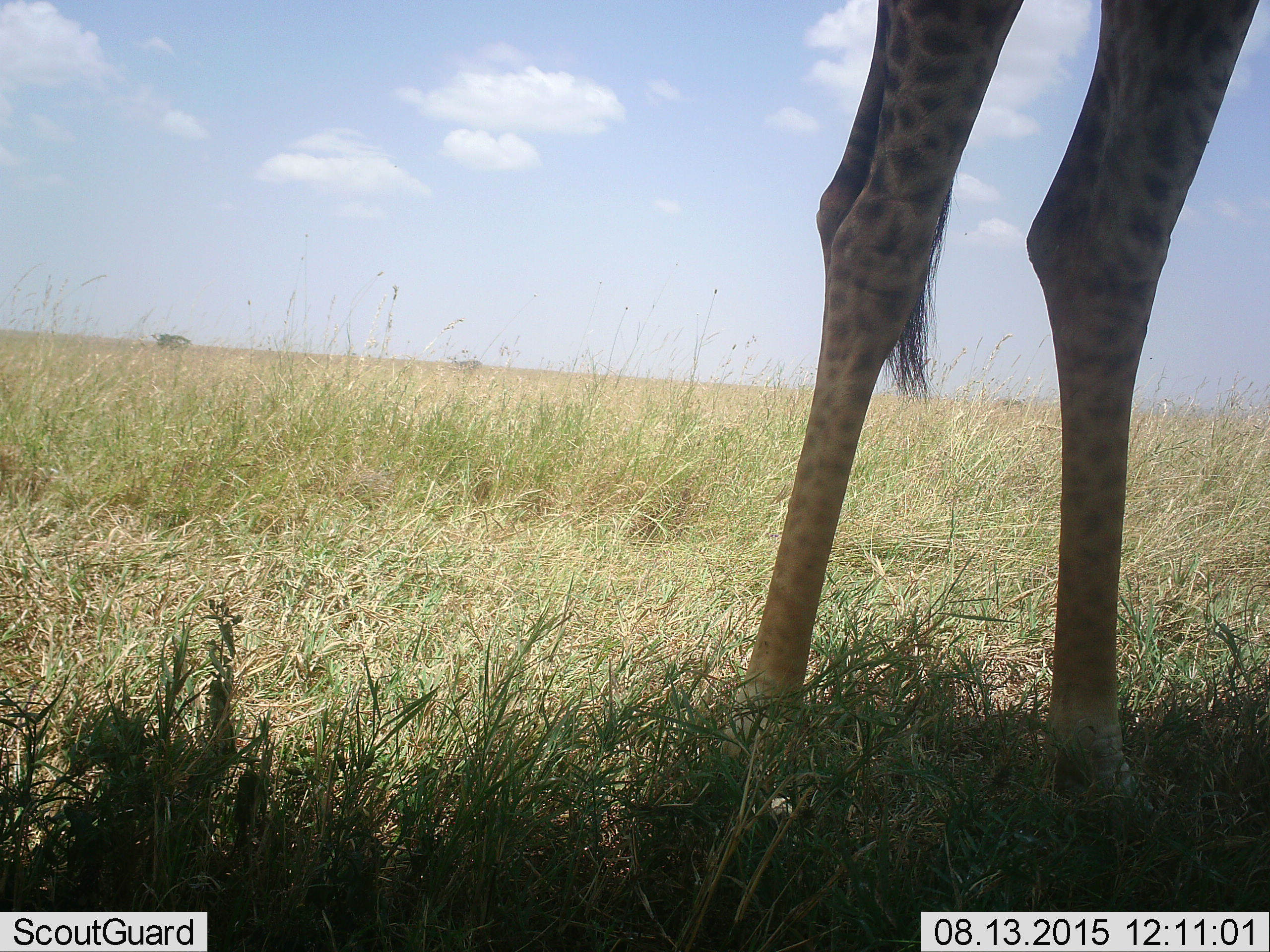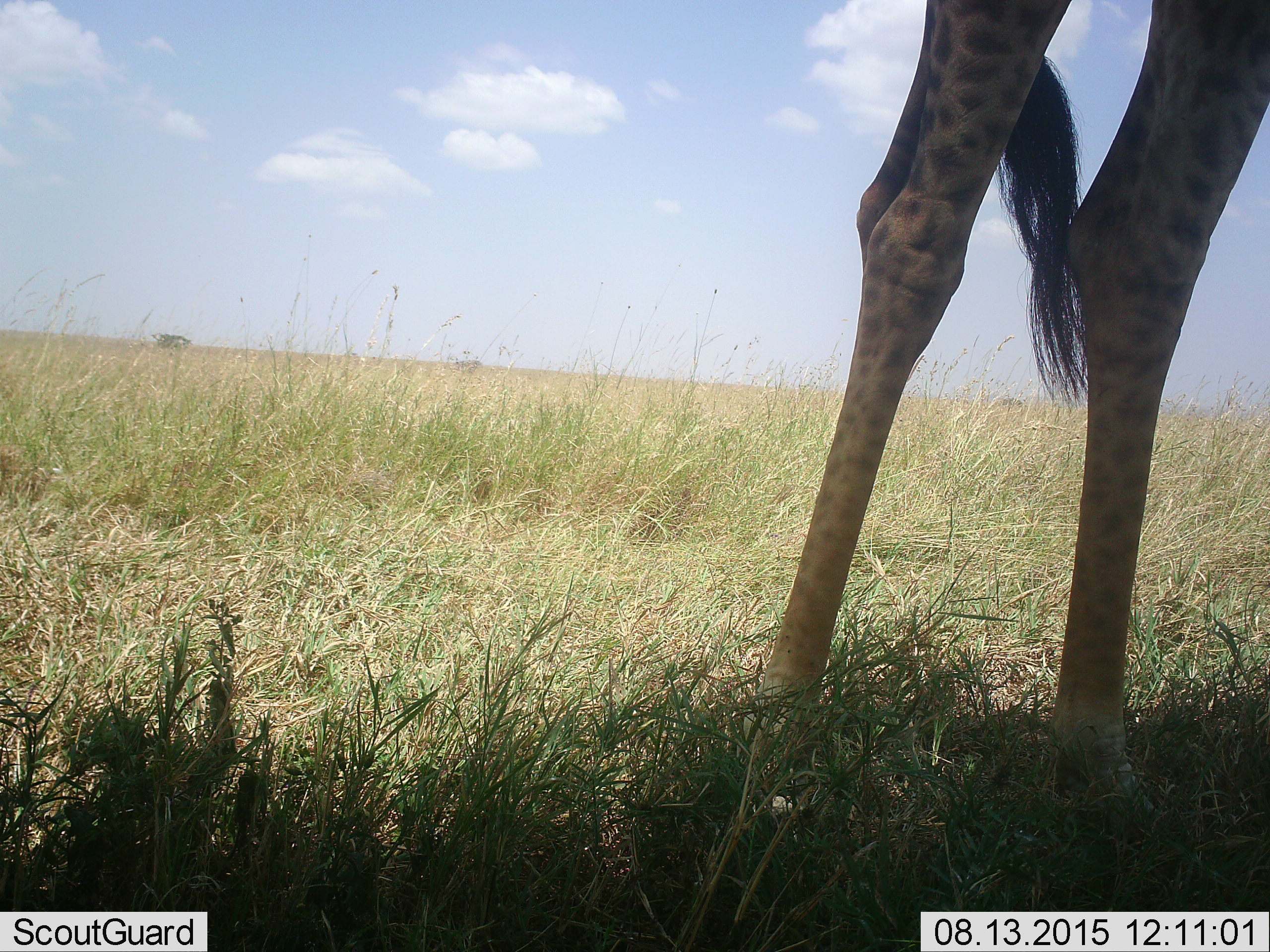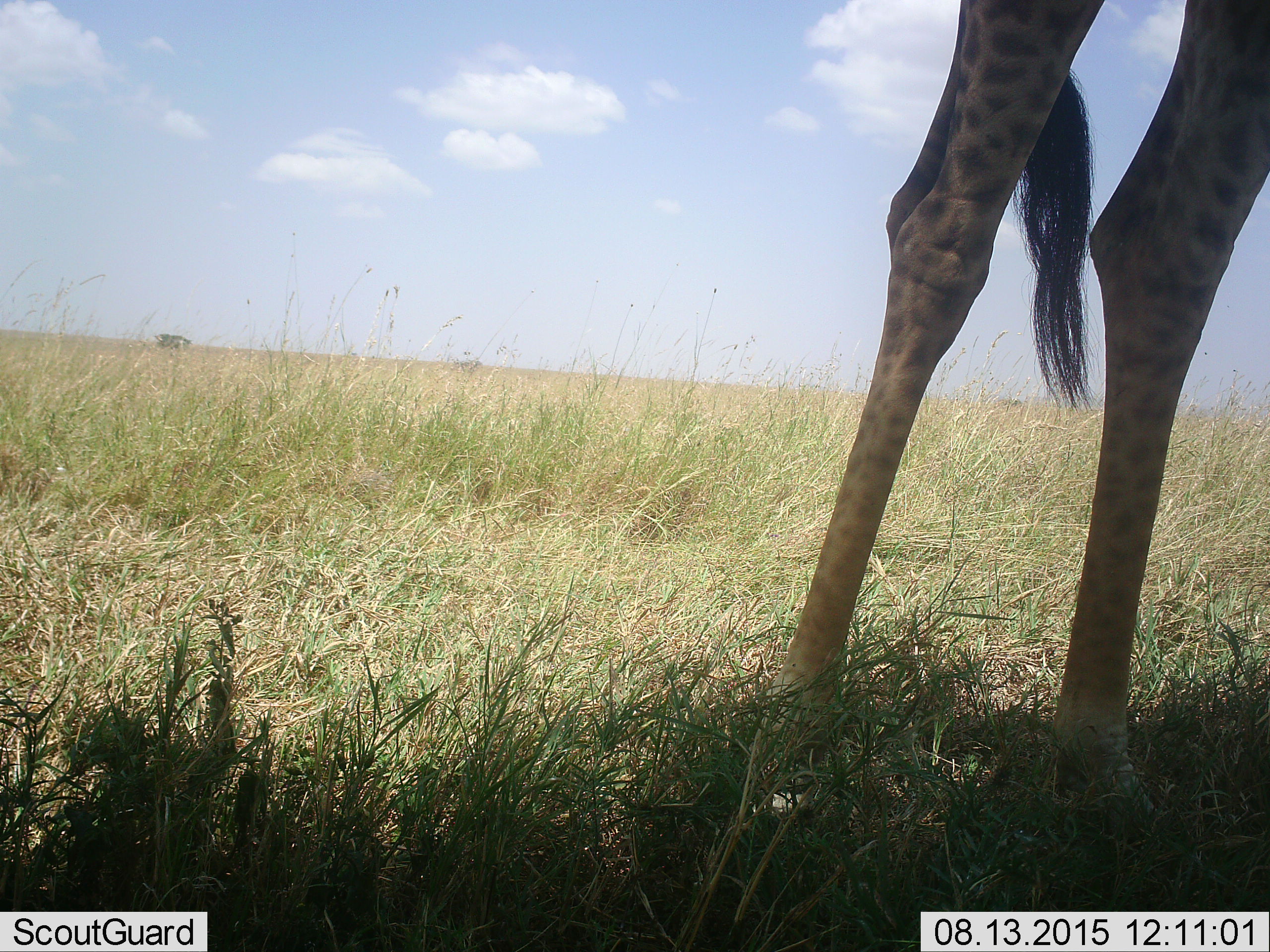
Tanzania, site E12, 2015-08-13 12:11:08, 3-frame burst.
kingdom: Animalia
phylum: Chordata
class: Mammalia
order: Artiodactyla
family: Giraffidae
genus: Giraffa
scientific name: Giraffa camelopardalis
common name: giraffe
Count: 1.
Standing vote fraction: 87%.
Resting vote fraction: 0%.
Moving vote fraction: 7%.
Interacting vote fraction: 0%.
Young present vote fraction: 0%.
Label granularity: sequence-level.